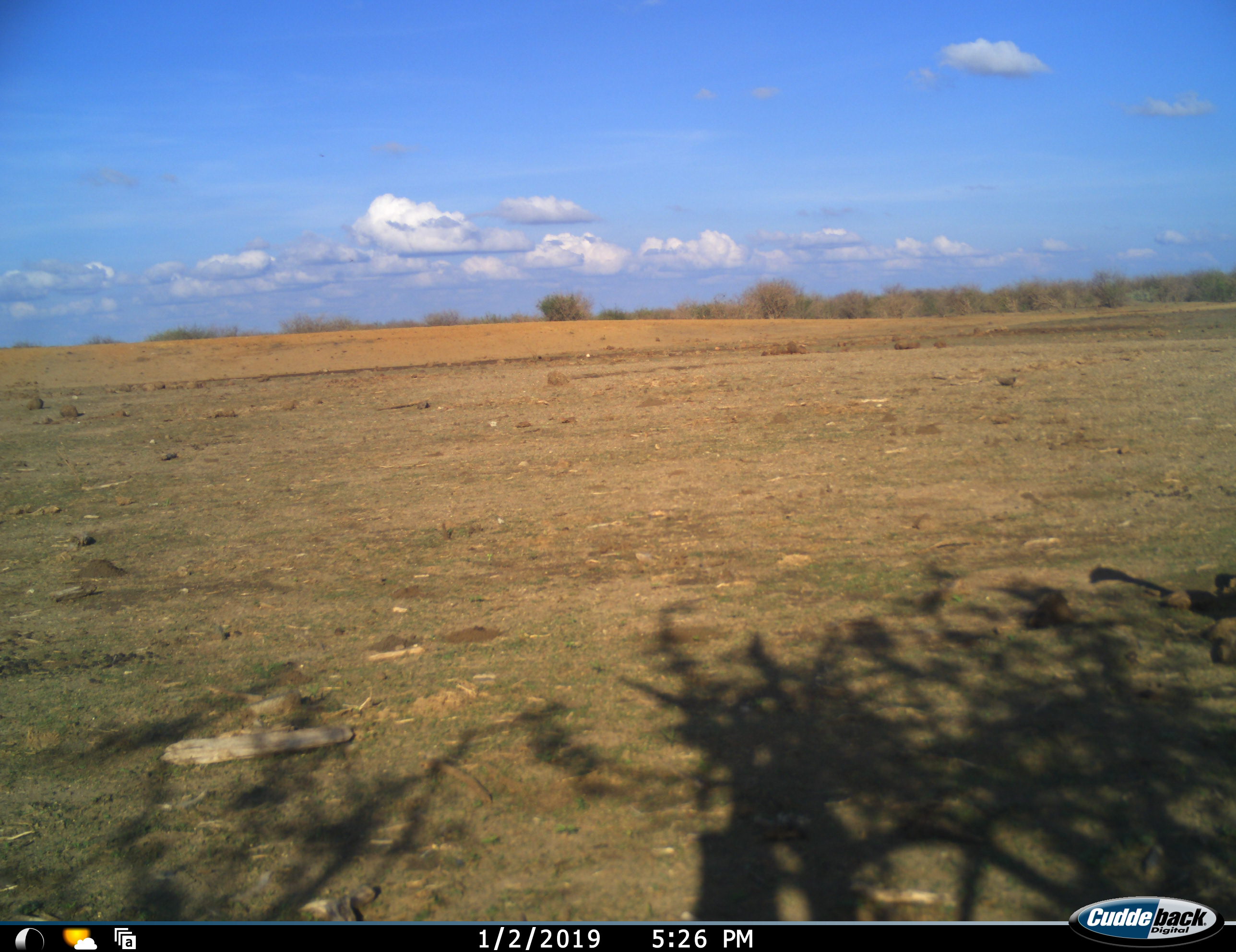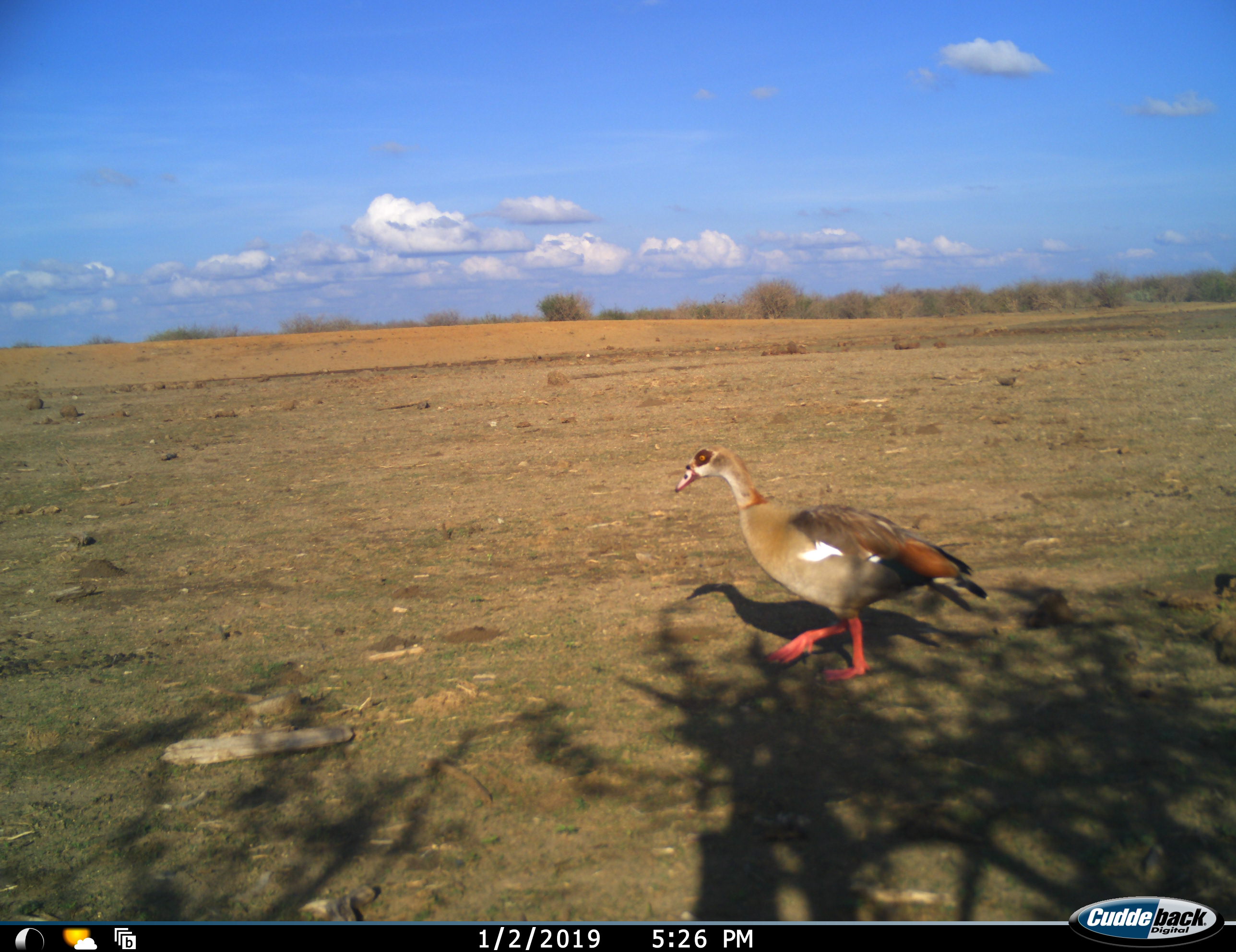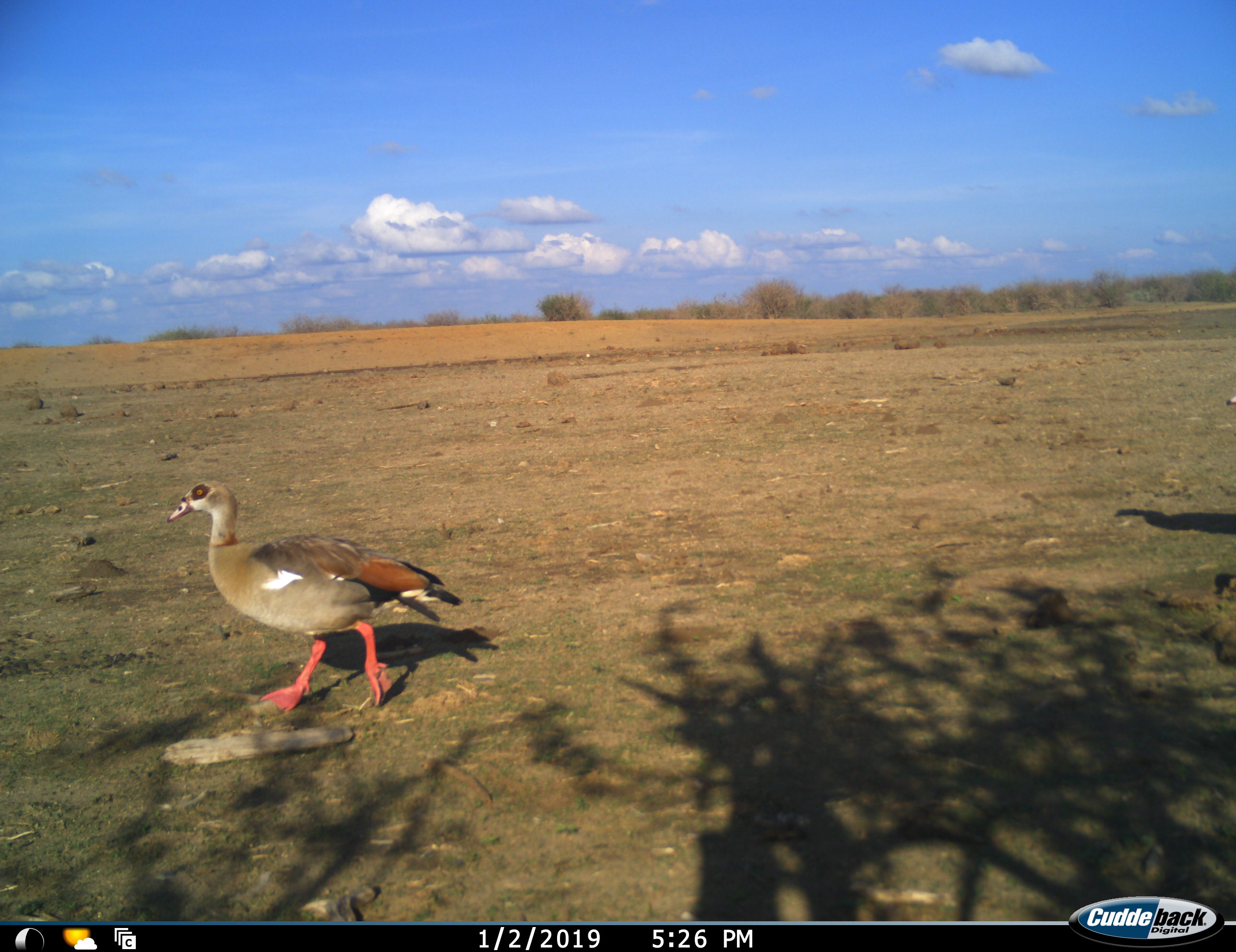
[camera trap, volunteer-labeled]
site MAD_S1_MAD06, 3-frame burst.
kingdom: Animalia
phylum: Chordata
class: Aves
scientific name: Aves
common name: bird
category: birdother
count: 1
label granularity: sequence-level